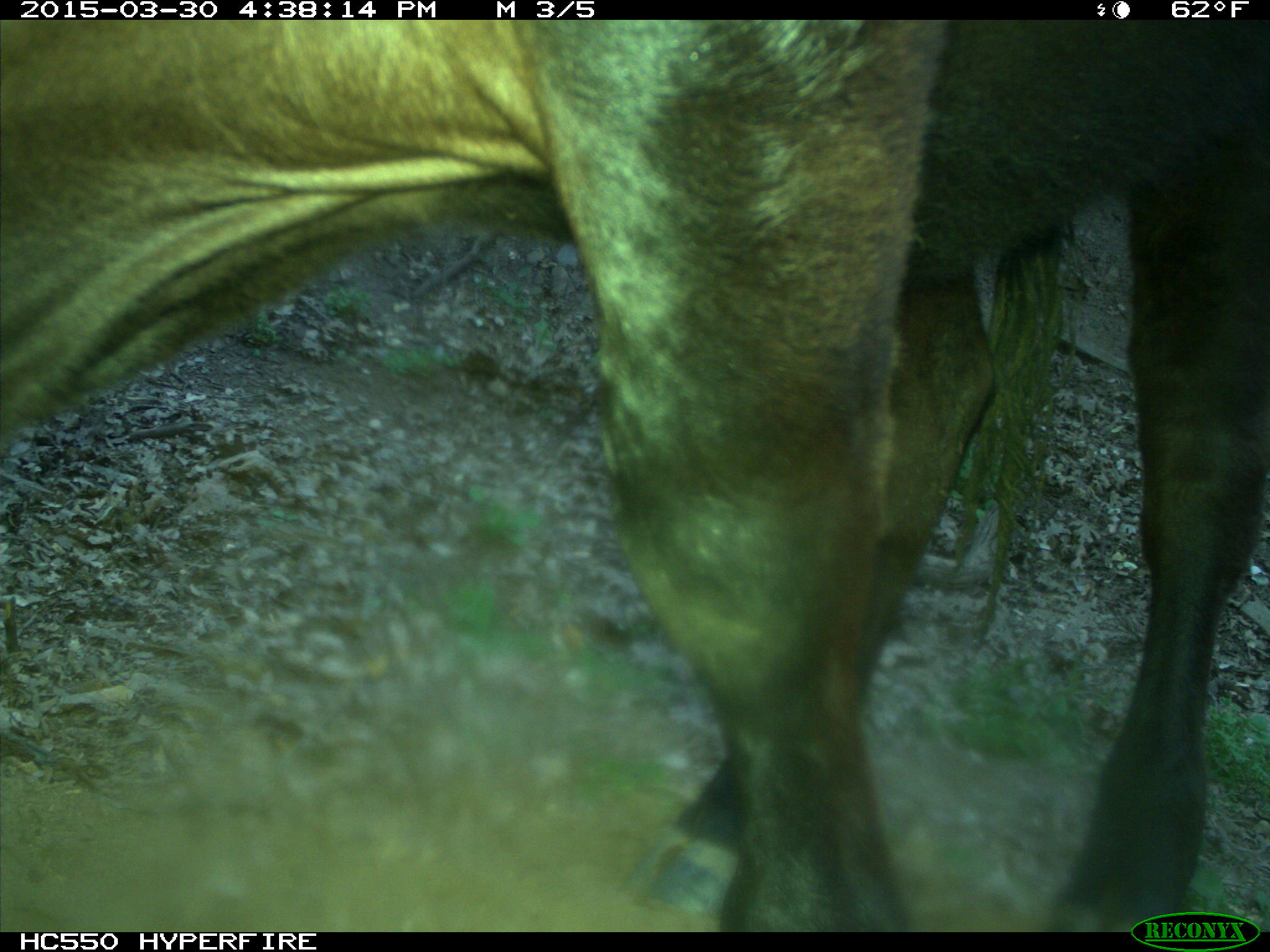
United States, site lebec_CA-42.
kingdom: Animalia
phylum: Chordata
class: Mammalia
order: Artiodactyla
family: Bovidae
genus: Bos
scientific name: Bos taurus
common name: domestic cow